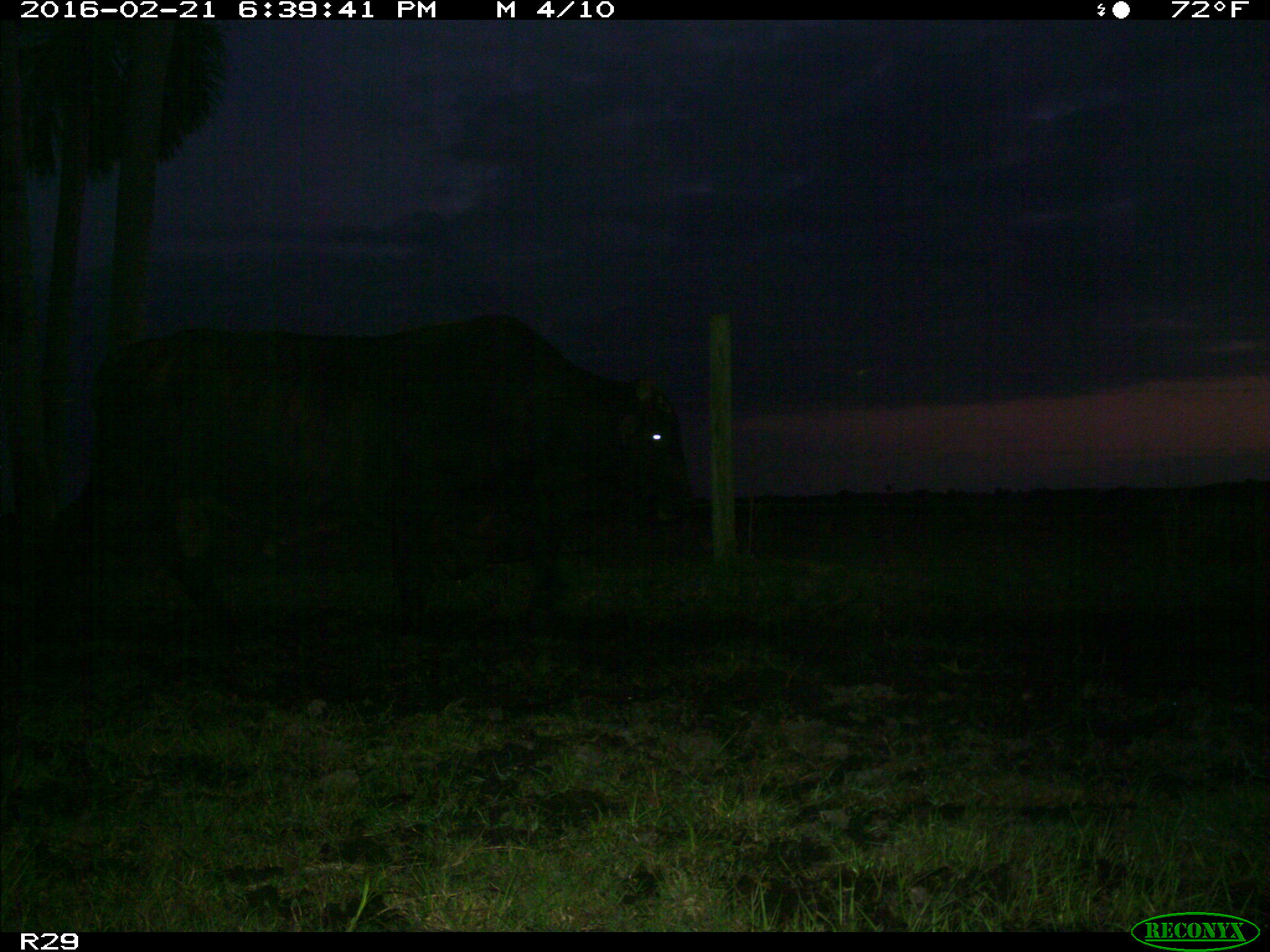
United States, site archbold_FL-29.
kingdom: Animalia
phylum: Chordata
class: Mammalia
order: Artiodactyla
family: Bovidae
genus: Bos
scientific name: Bos taurus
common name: domestic cow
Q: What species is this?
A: Bos taurus (domestic cow).